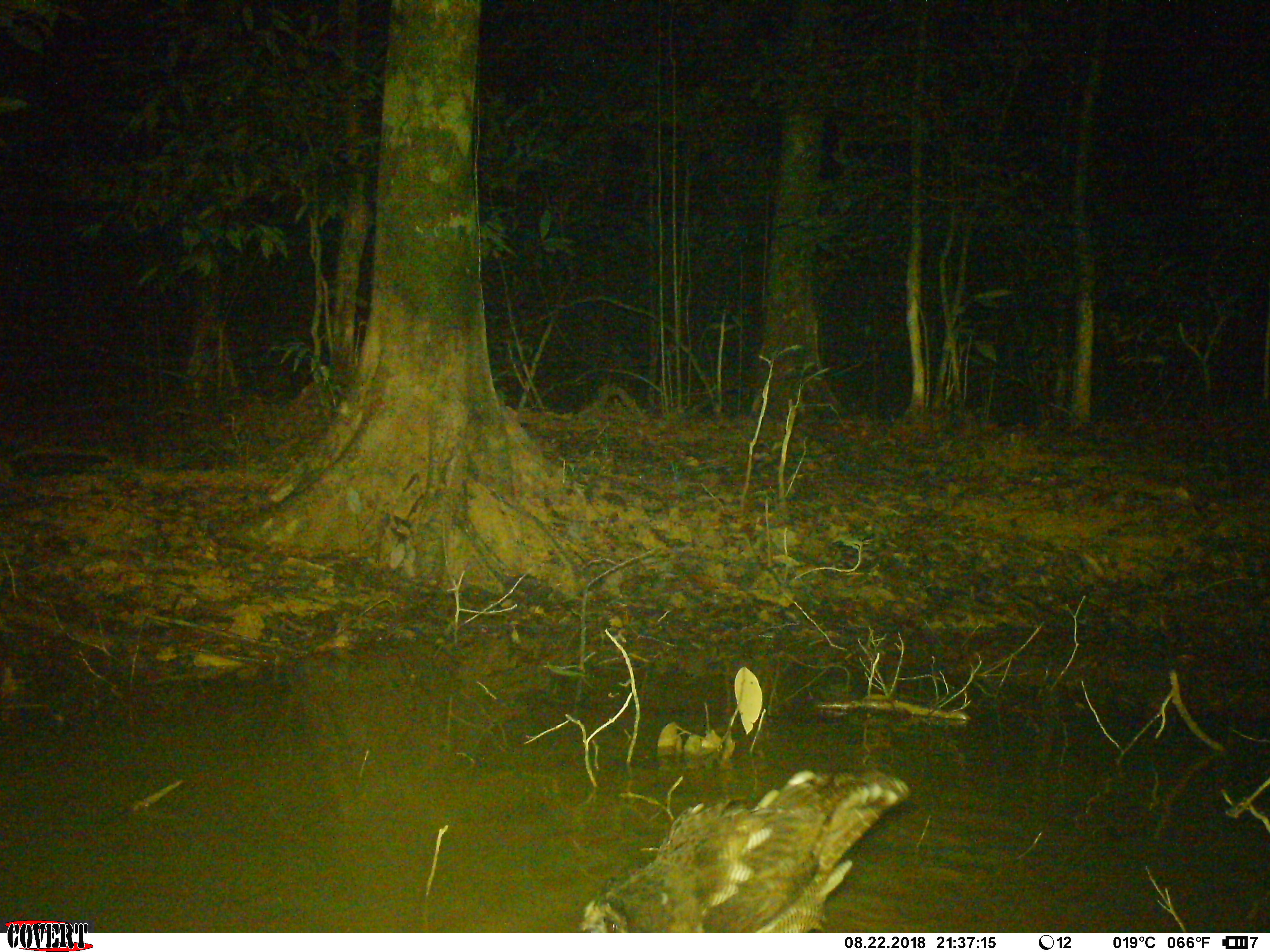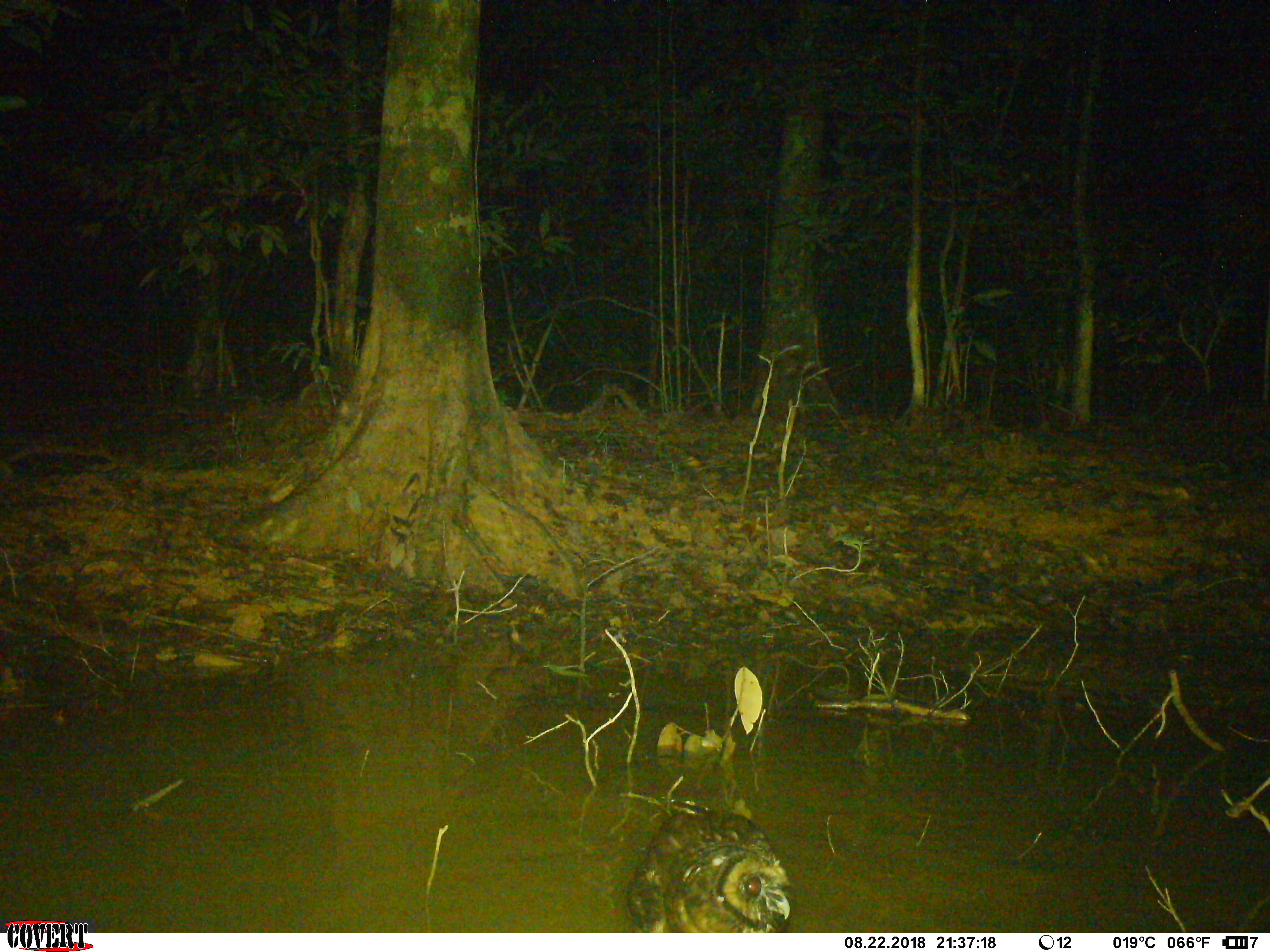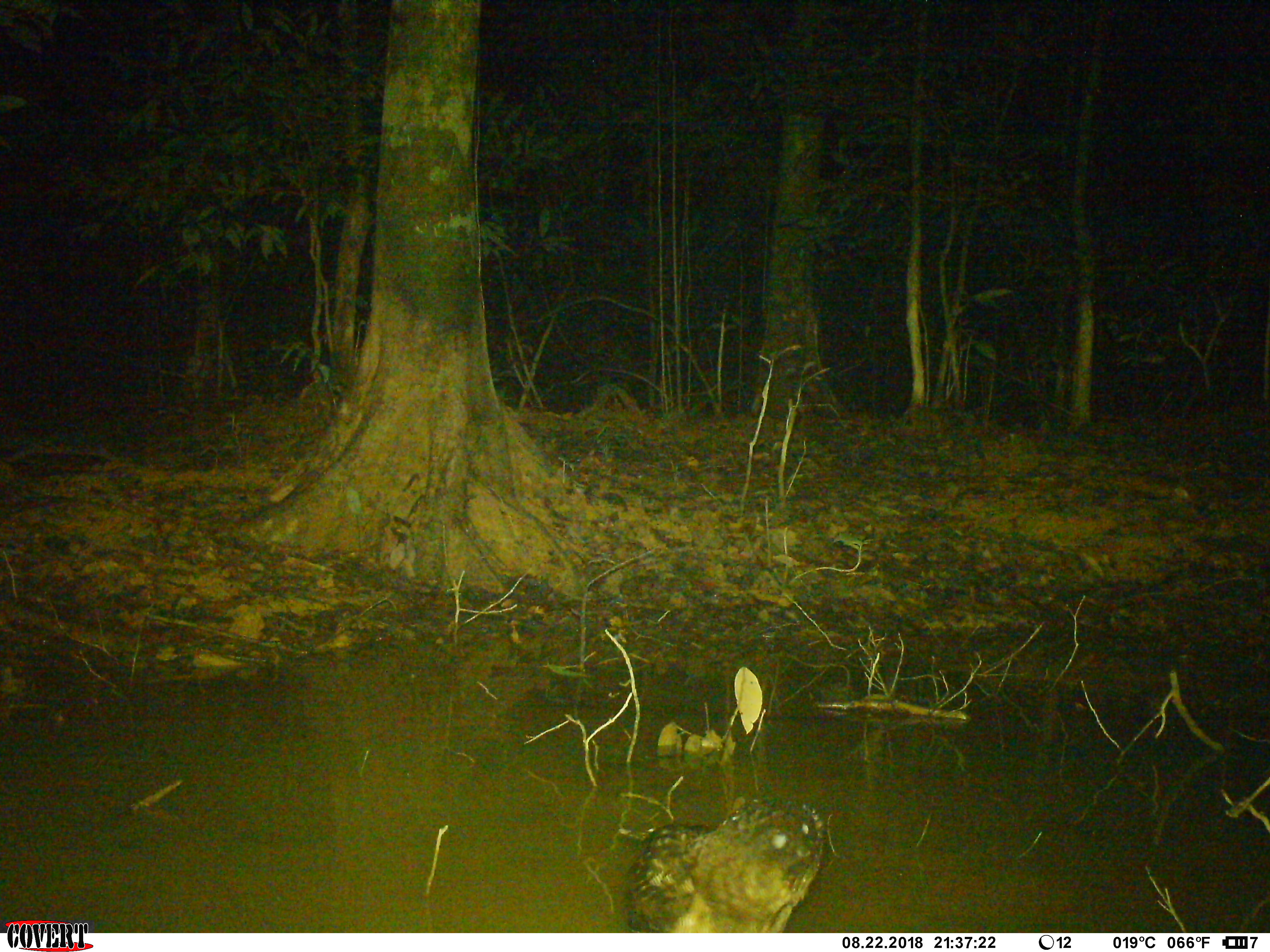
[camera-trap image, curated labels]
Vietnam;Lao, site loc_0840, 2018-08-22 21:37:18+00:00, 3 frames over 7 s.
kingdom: Animalia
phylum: Chordata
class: Aves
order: Strigiformes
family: Strigidae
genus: Strix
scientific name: Strix leptogrammica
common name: brown wood owl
Brown wood owl (Strix leptogrammica). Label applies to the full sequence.